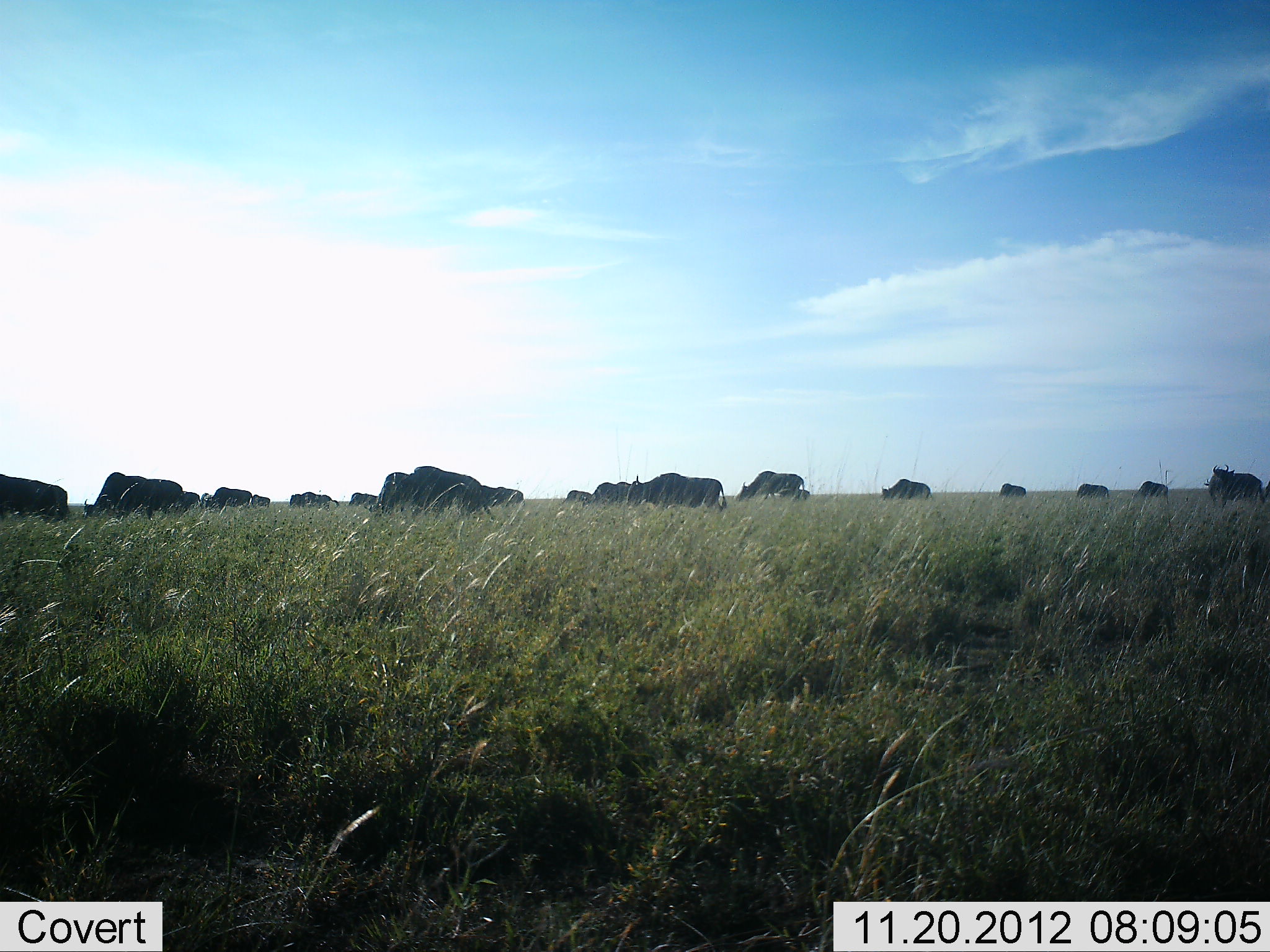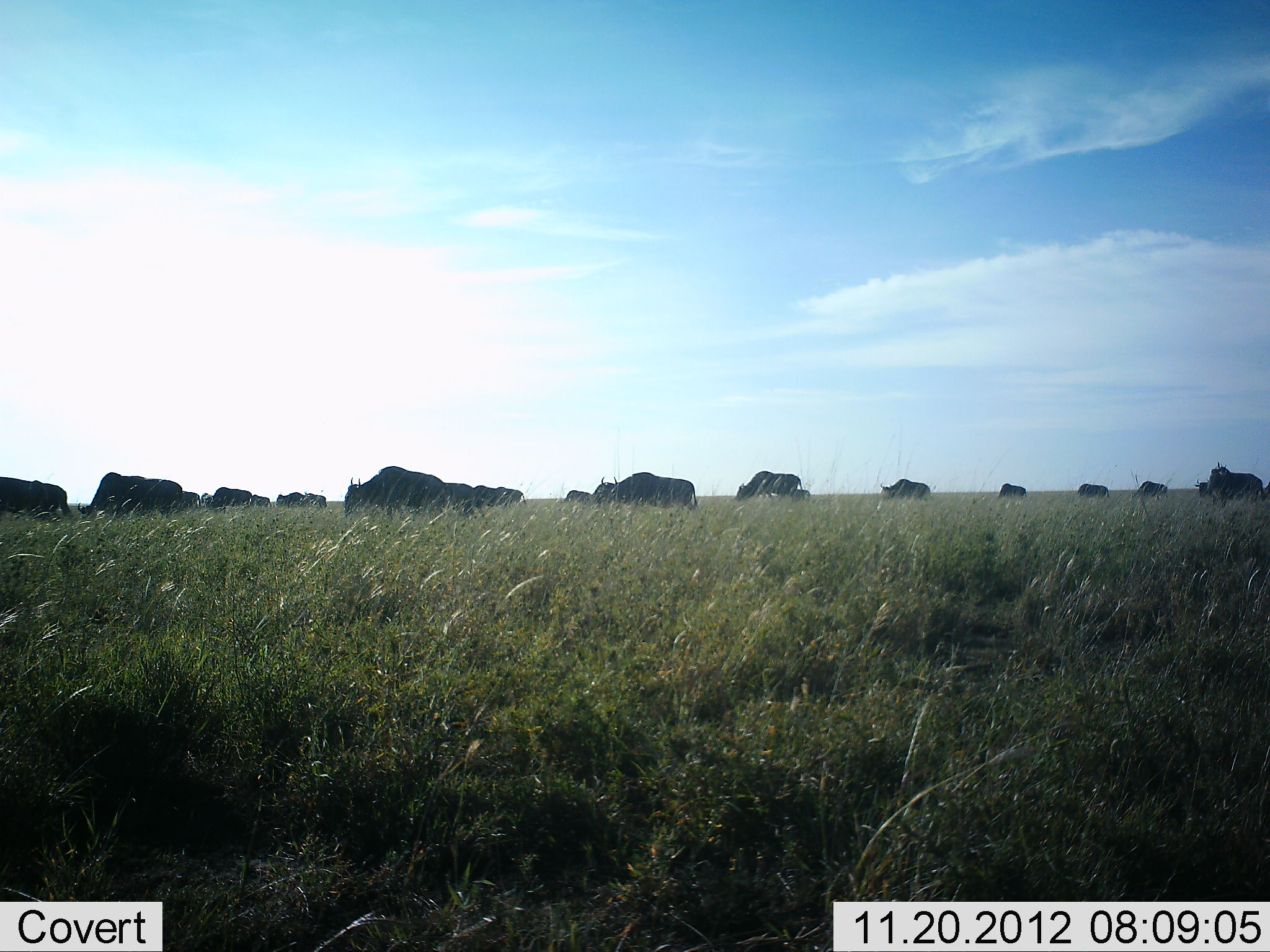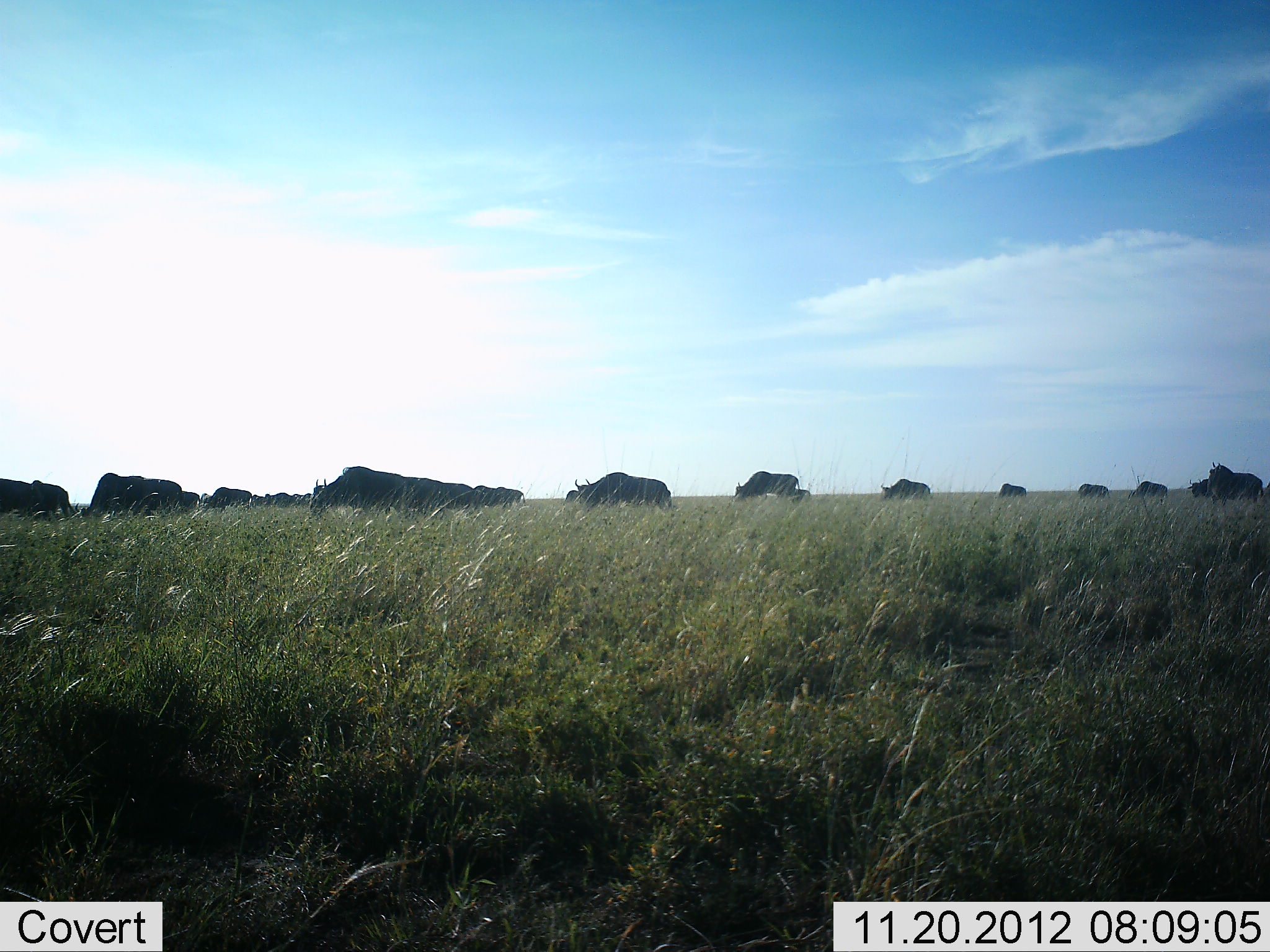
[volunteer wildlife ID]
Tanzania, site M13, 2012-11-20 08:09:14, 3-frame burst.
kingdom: Animalia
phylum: Chordata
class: Mammalia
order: Artiodactyla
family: Bovidae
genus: Connochaetes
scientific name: Connochaetes taurinus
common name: blue wildebeest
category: wildebeest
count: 11-50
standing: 20%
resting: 10%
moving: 70%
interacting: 10%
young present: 0%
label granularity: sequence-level